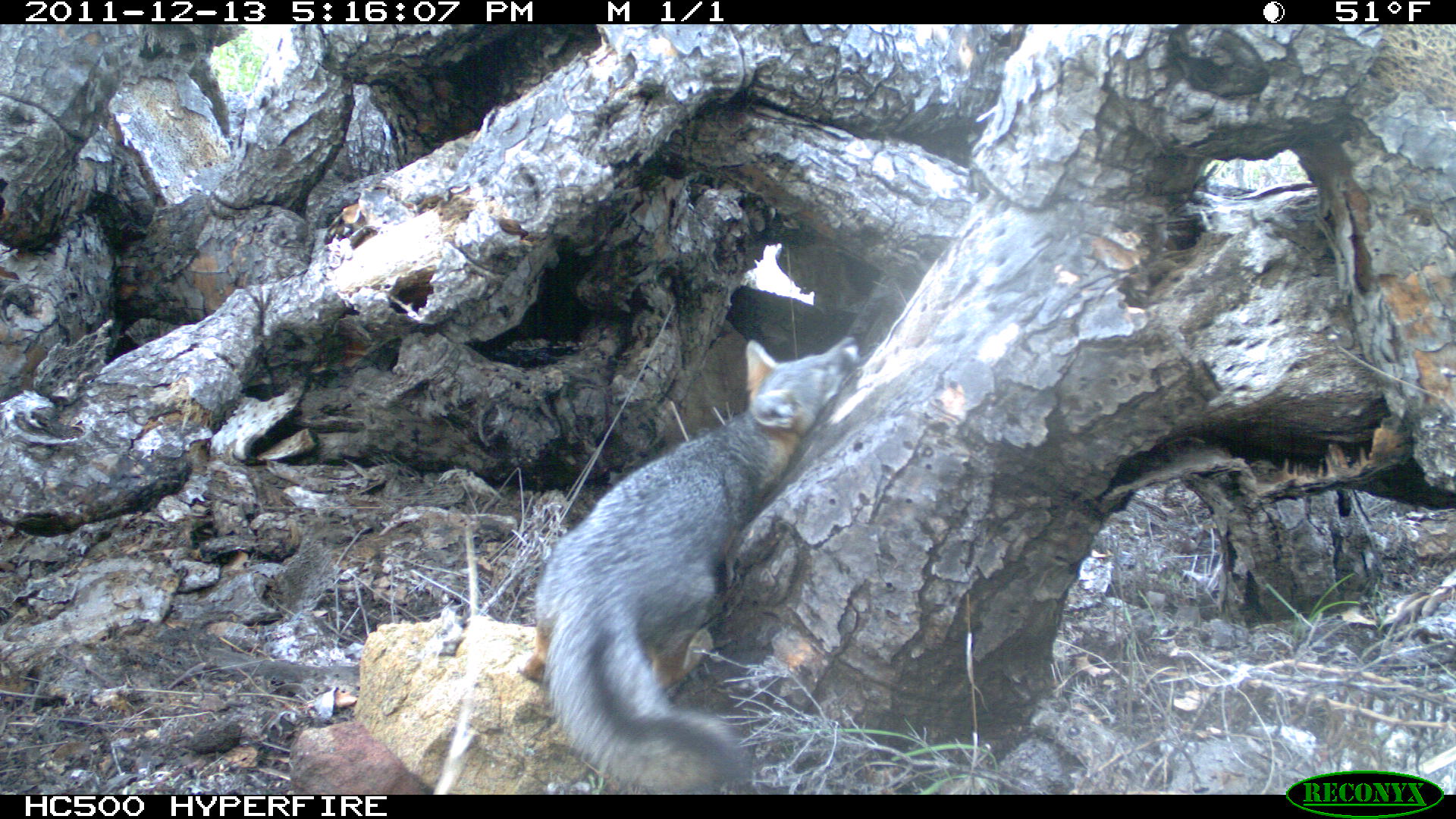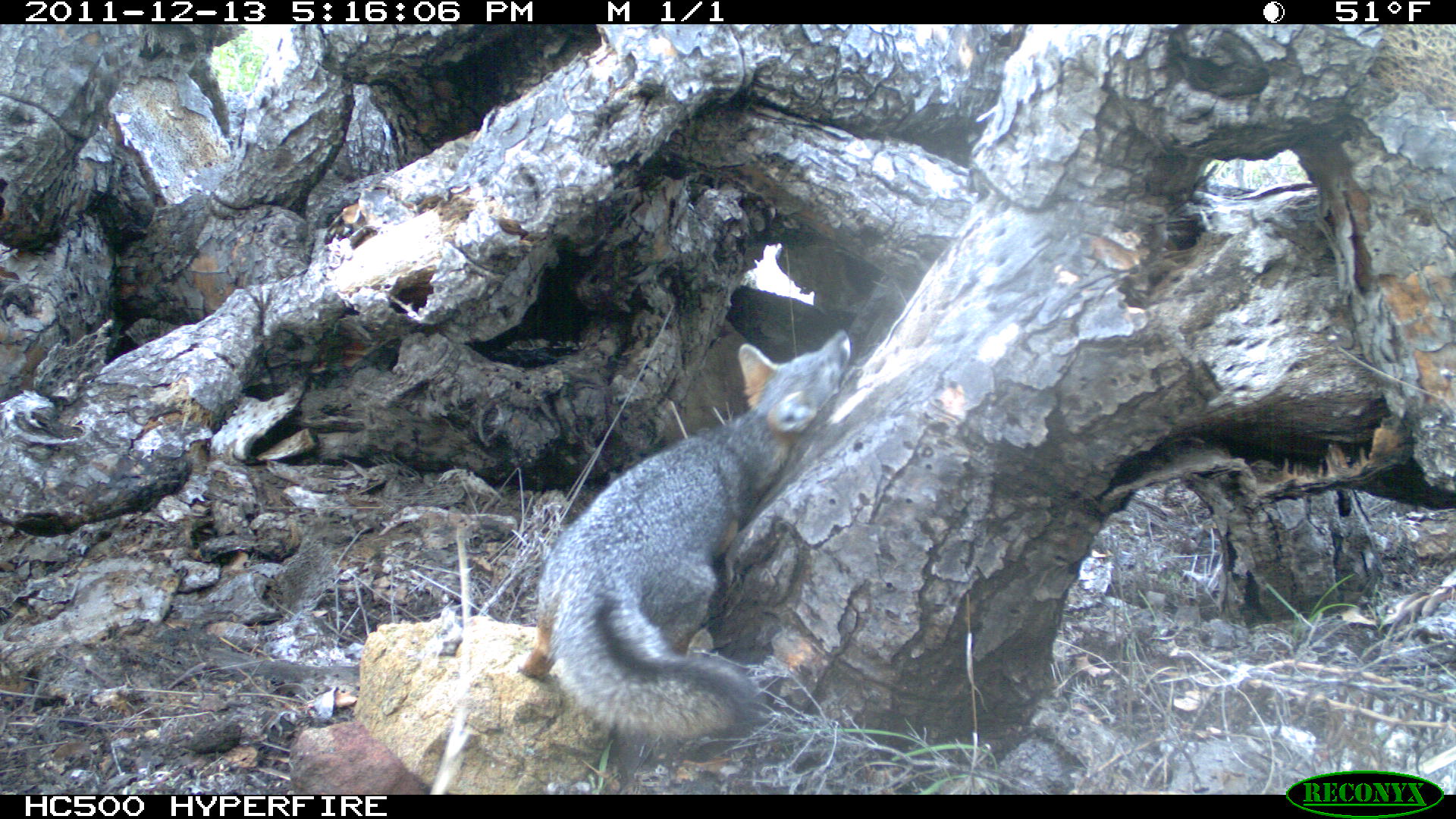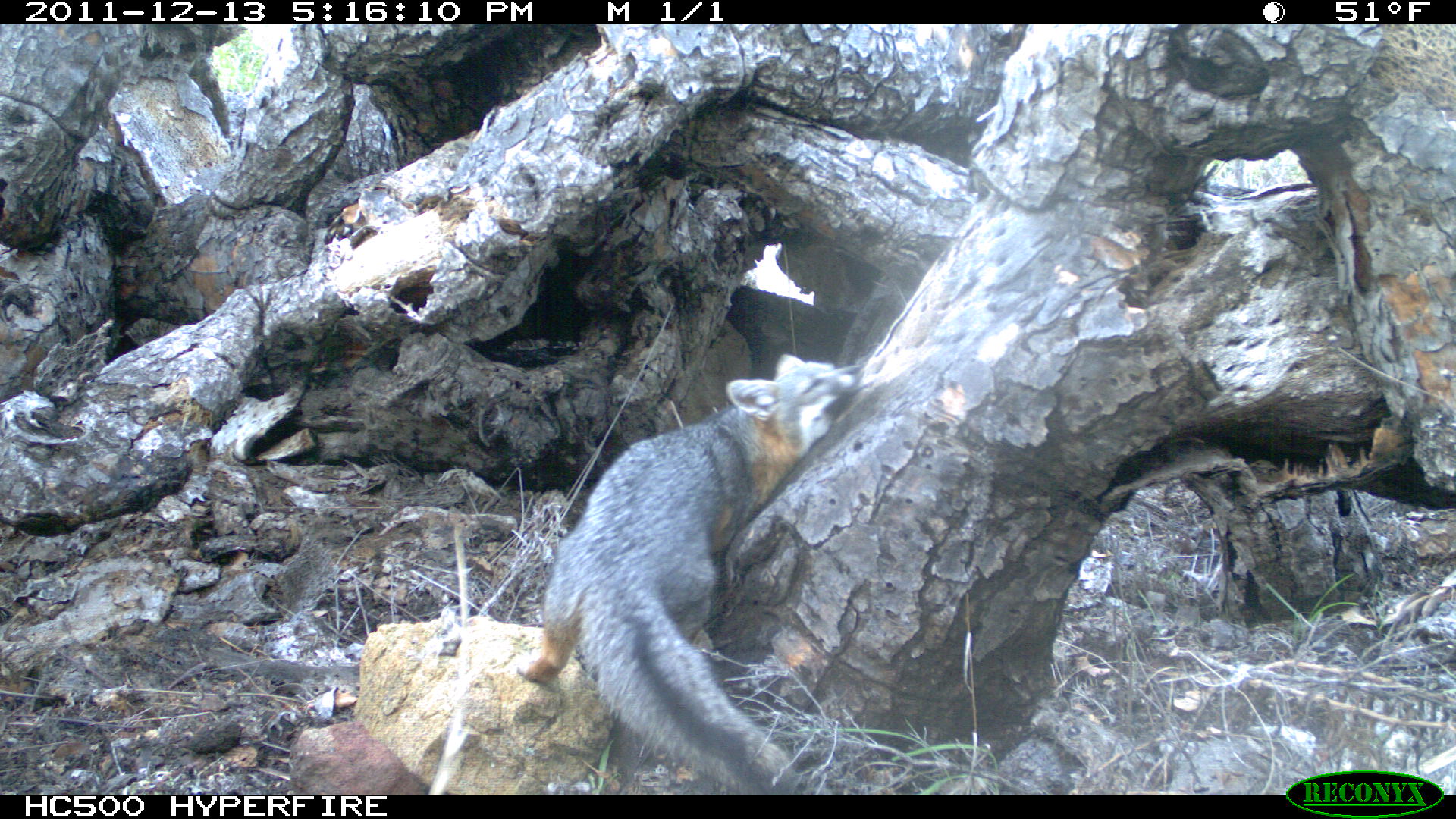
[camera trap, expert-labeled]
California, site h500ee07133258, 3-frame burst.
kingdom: Animalia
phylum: Chordata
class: Mammalia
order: Carnivora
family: Canidae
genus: Urocyon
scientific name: Urocyon littoralis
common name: island fox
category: fox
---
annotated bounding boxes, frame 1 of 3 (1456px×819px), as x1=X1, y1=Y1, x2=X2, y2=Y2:
fox: x1=516, y1=336, x2=858, y2=795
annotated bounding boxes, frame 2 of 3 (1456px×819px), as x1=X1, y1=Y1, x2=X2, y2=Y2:
fox: x1=516, y1=325, x2=855, y2=742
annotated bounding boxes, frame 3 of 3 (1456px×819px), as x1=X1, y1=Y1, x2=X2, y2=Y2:
fox: x1=516, y1=353, x2=864, y2=793